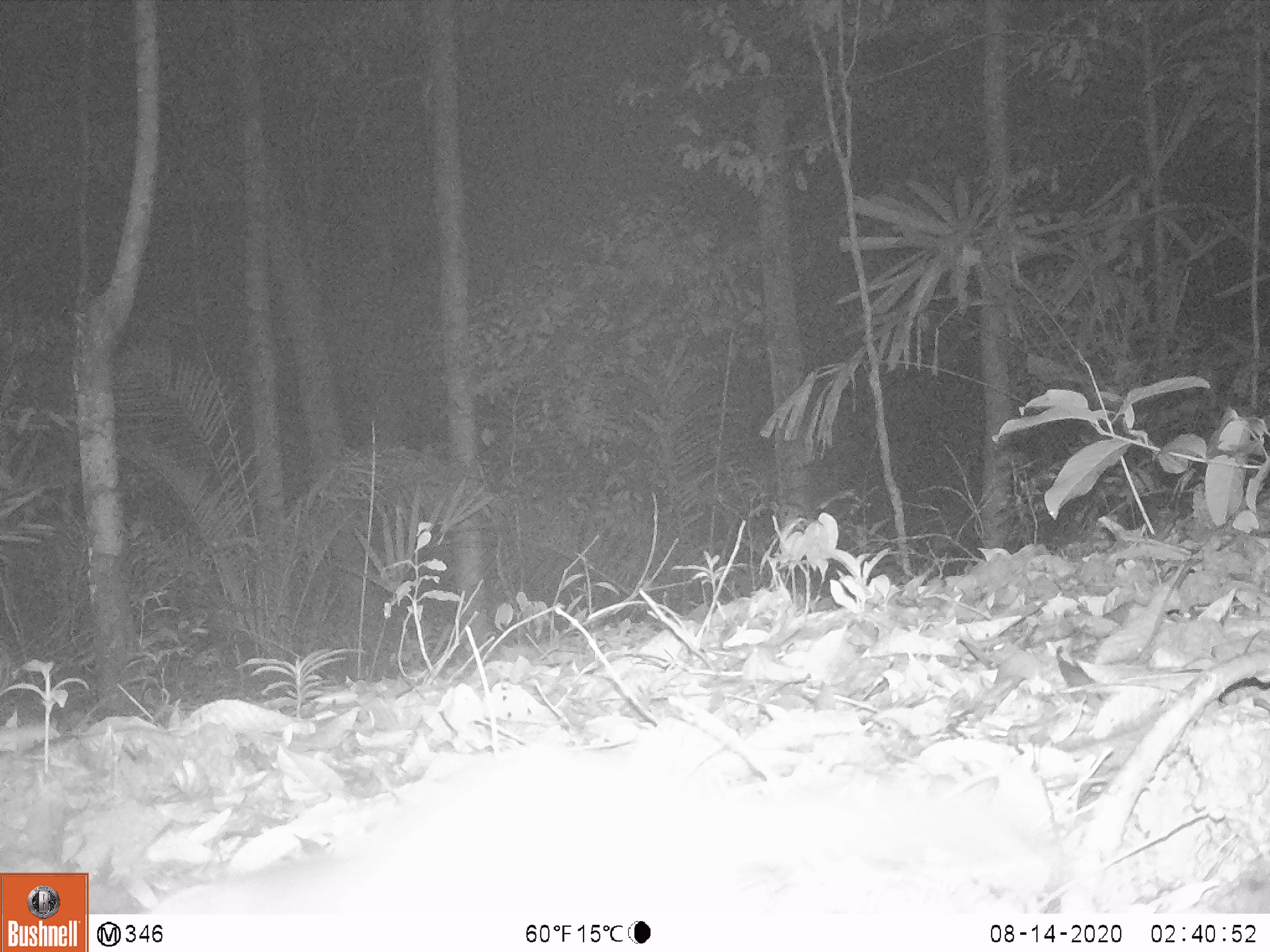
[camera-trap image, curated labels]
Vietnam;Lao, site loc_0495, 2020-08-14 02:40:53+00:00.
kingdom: Animalia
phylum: Chordata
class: Mammalia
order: Carnivora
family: Mustelidae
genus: Melogale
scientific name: Melogale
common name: ferret badger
Ferret badger (Melogale). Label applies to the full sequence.